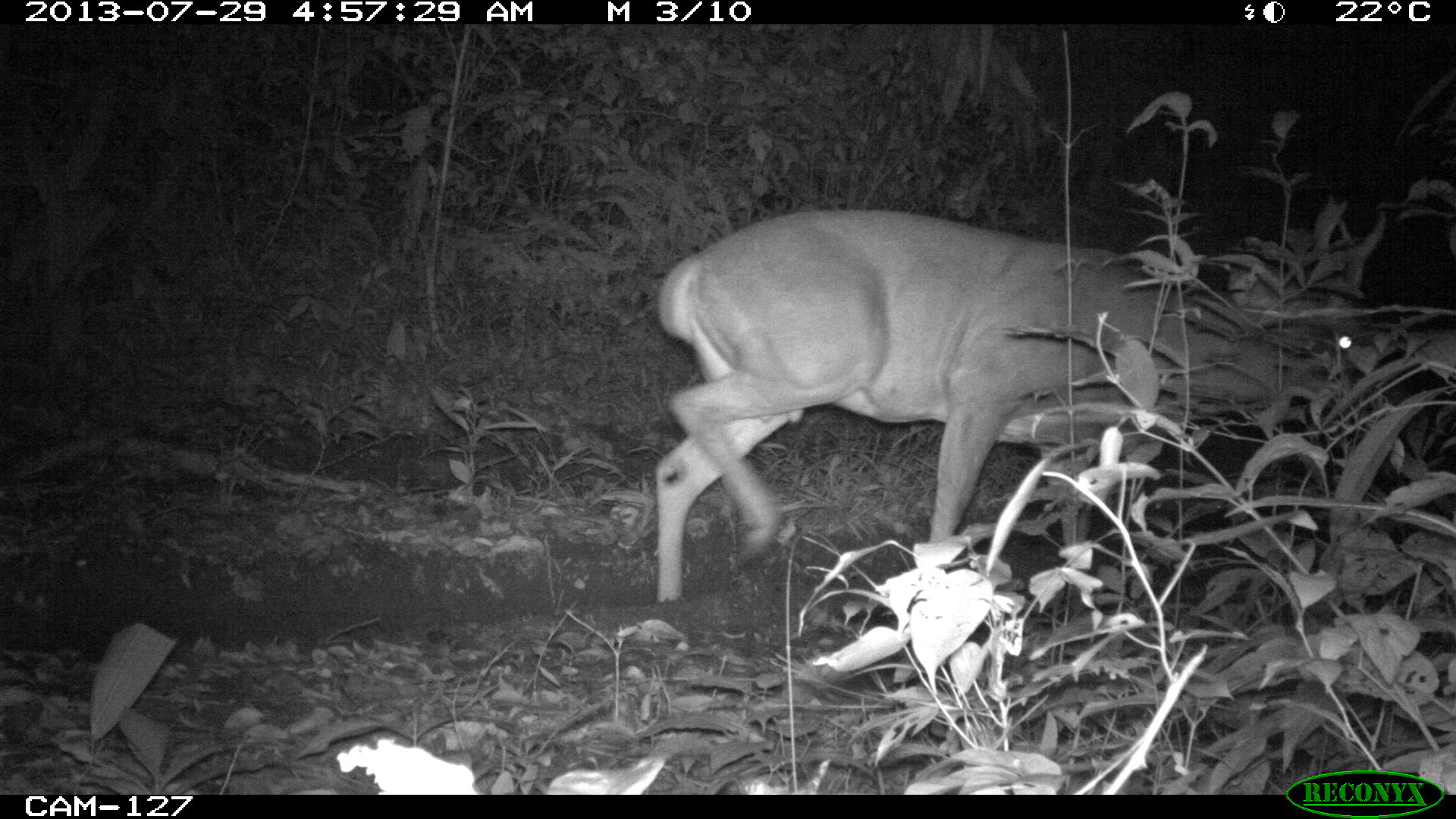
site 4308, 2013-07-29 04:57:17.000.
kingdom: Animalia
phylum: Chordata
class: Mammalia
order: Artiodactyla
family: Cervidae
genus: Odocoileus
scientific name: Odocoileus virginianus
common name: white-tailed deer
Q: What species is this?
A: Odocoileus virginianus (white-tailed deer).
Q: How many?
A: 1.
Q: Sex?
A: Male.